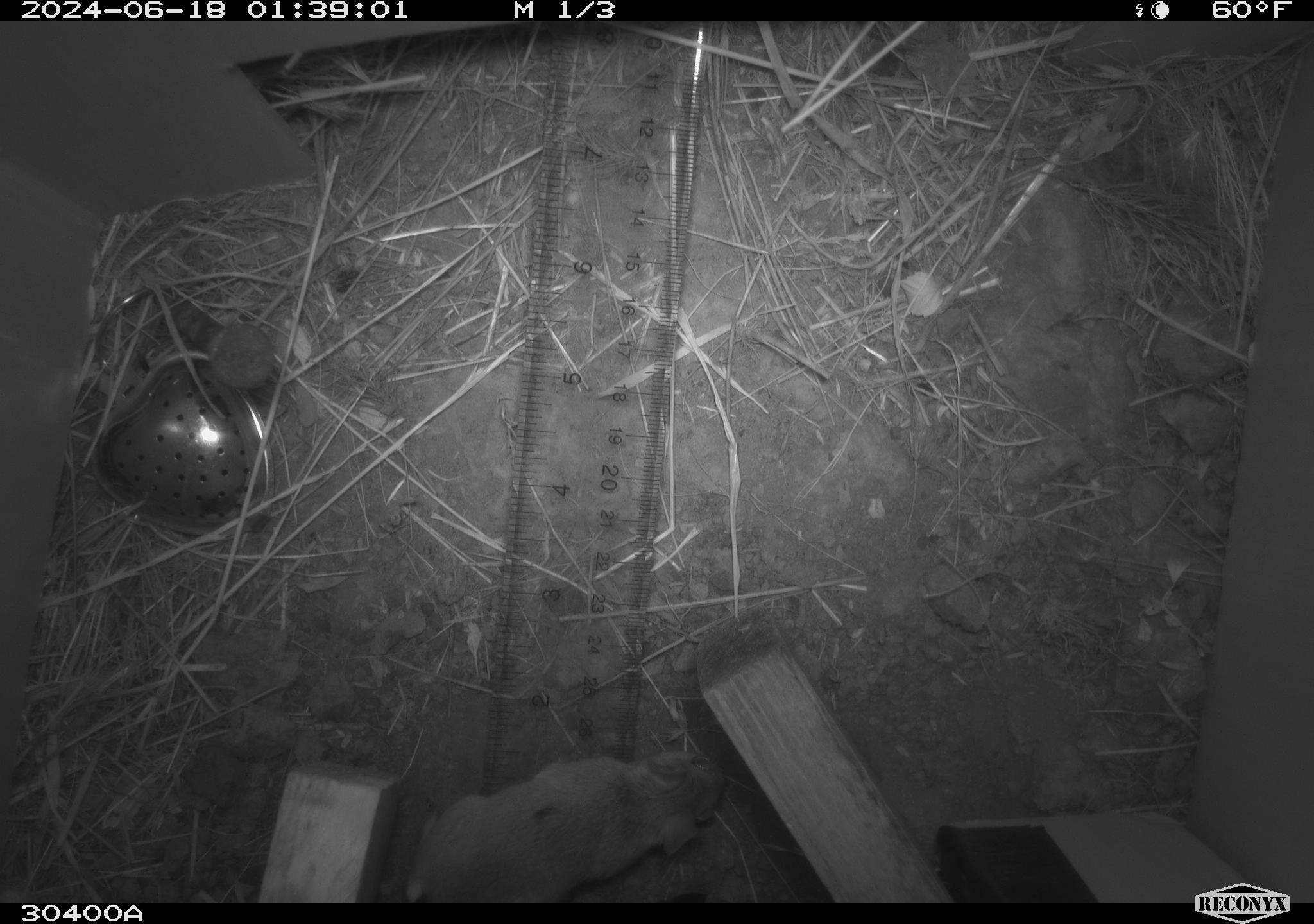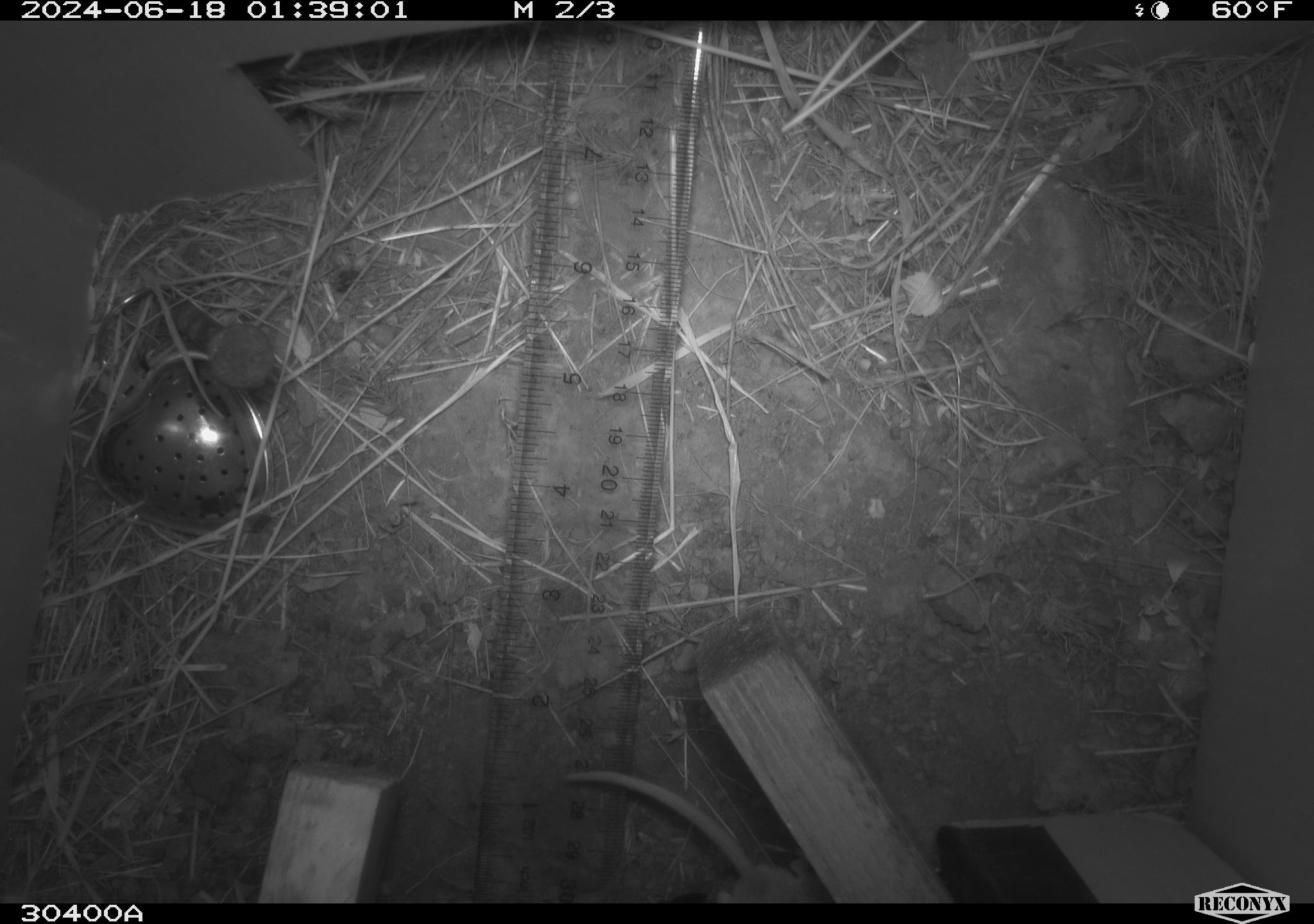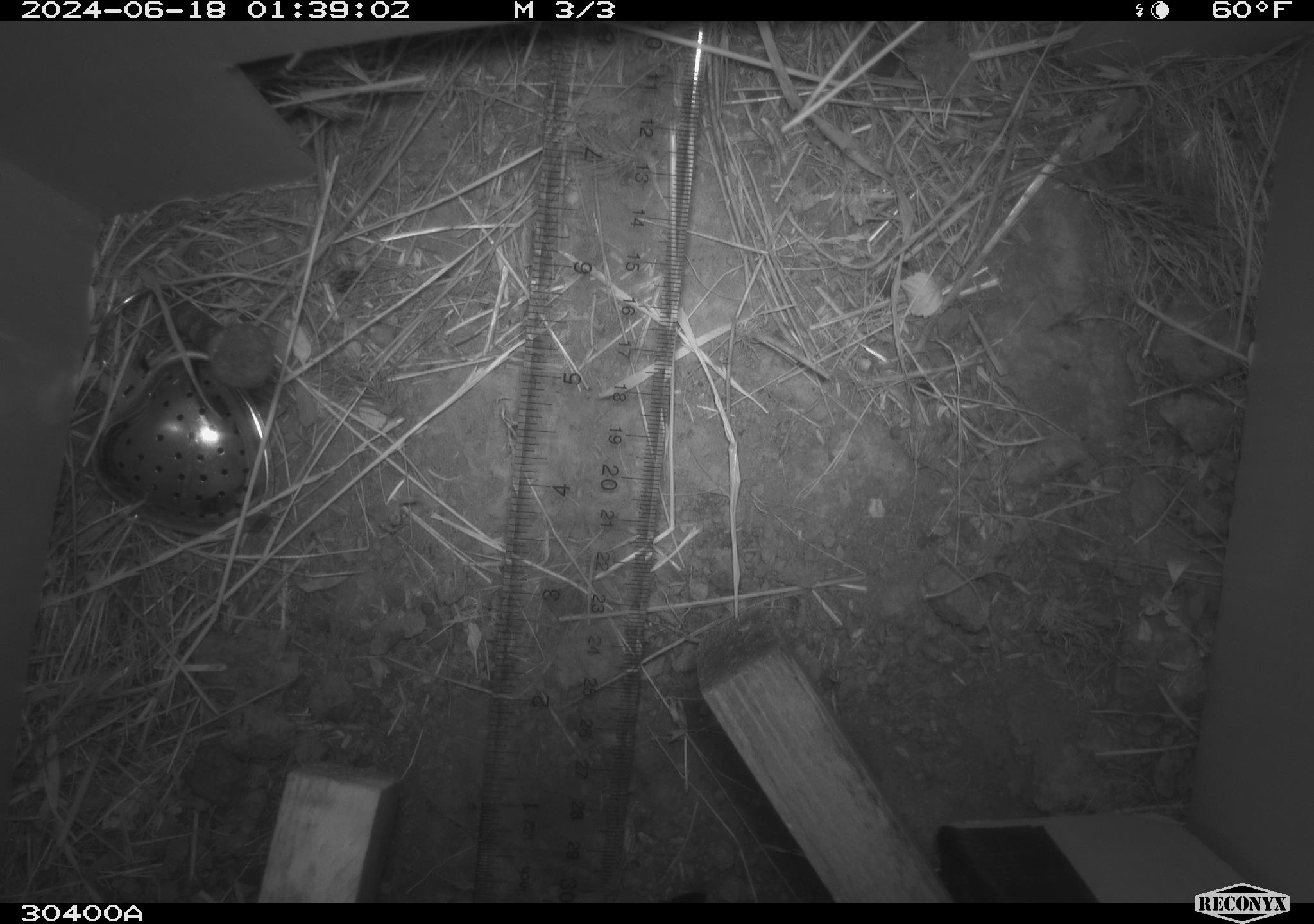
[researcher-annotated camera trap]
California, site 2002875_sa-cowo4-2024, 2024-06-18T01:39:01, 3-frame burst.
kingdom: Animalia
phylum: Chordata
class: Mammalia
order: Rodentia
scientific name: Rodentia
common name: mouse species